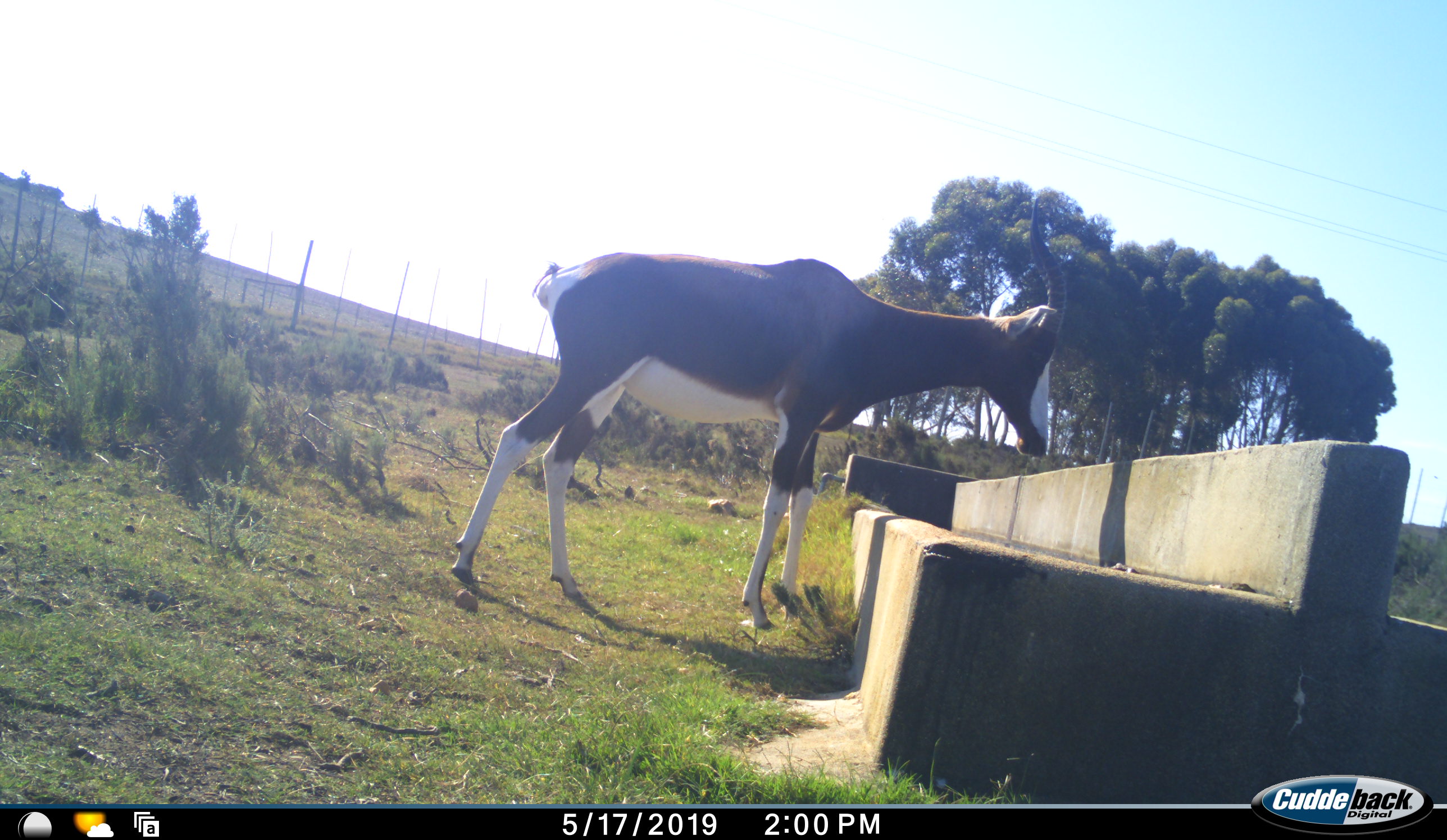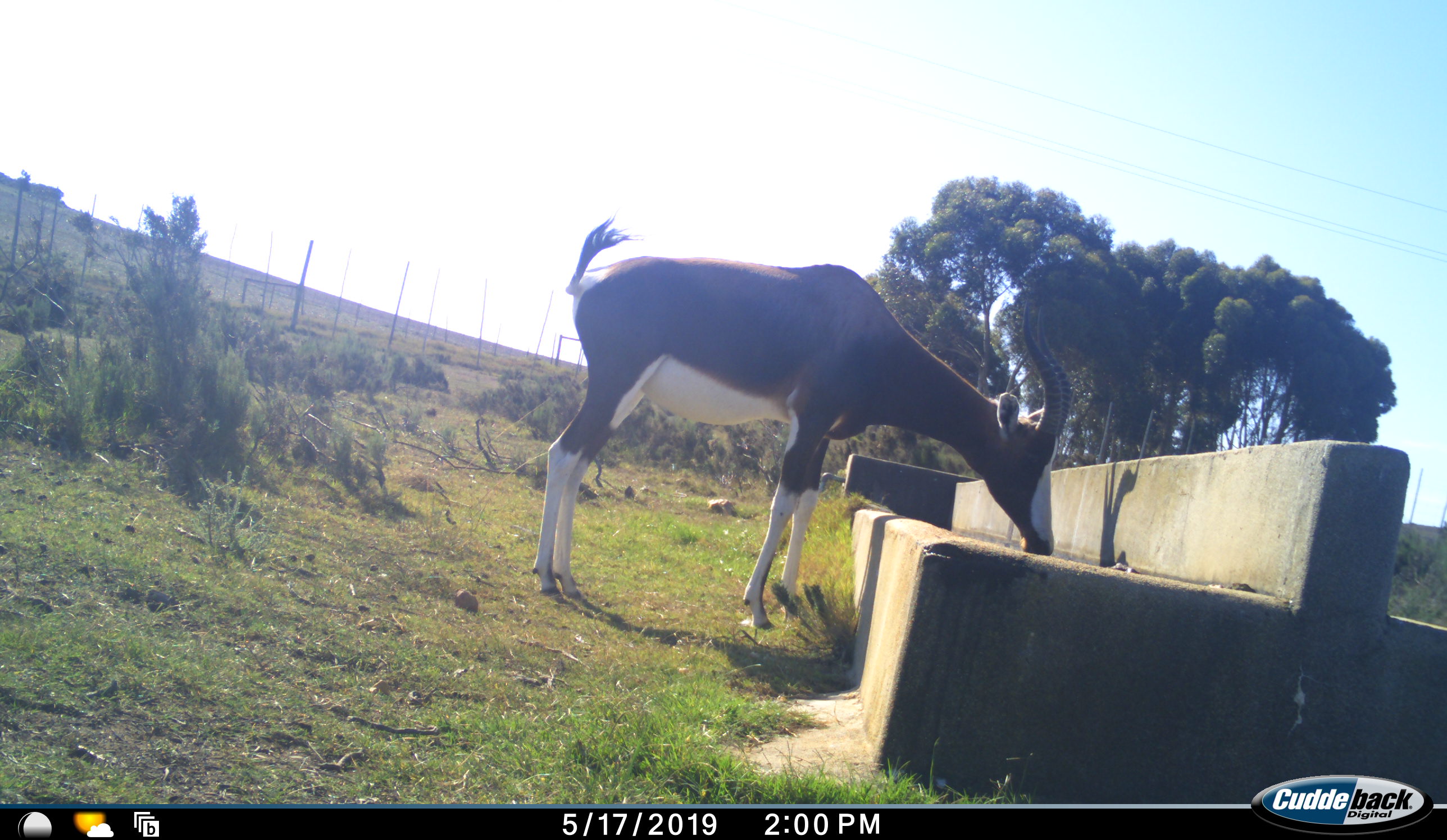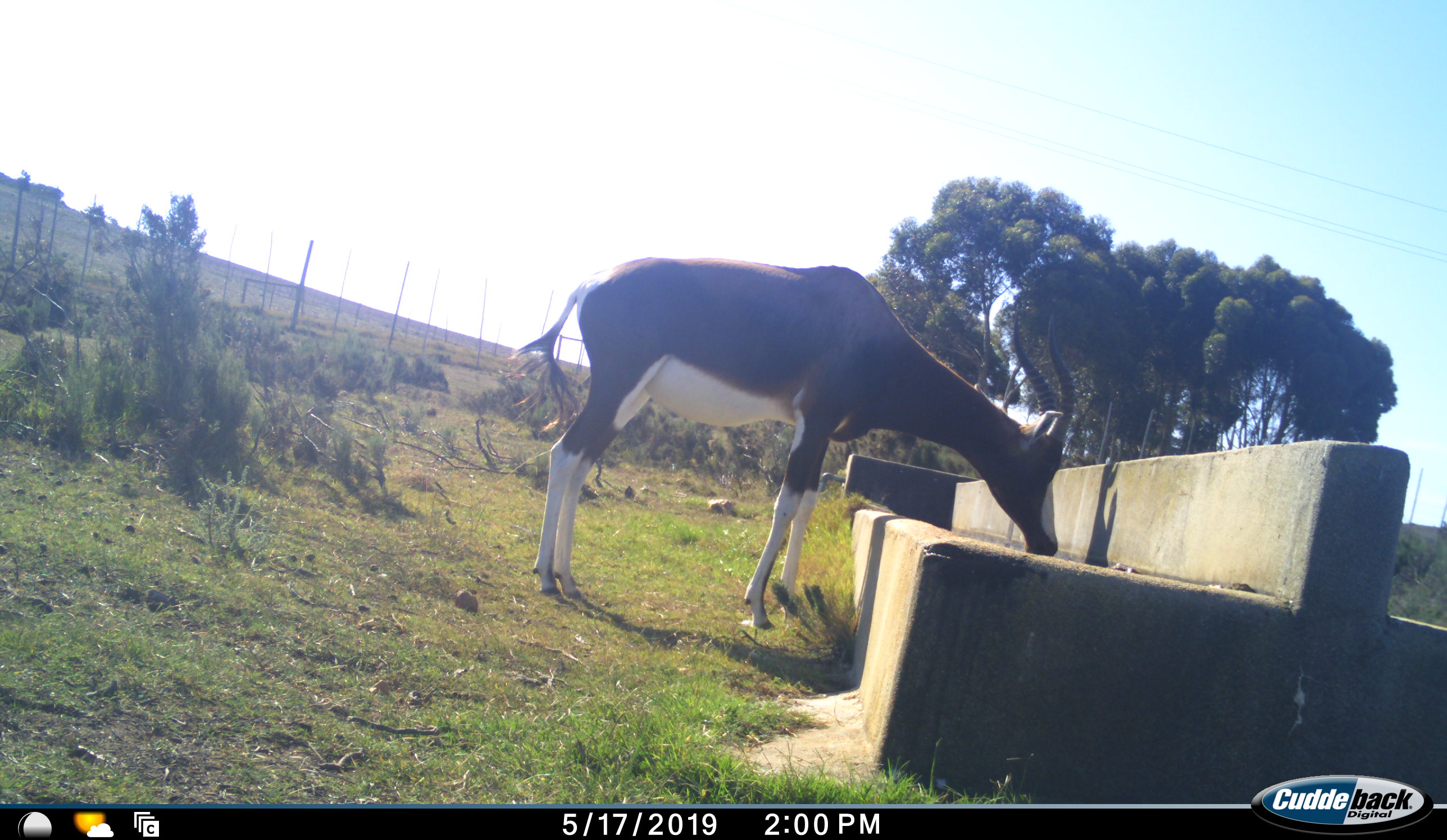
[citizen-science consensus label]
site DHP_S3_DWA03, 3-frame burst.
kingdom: Animalia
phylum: Chordata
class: Mammalia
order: Artiodactyla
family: Bovidae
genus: Damaliscus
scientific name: Damaliscus pygargus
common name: bontebok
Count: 1.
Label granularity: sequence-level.